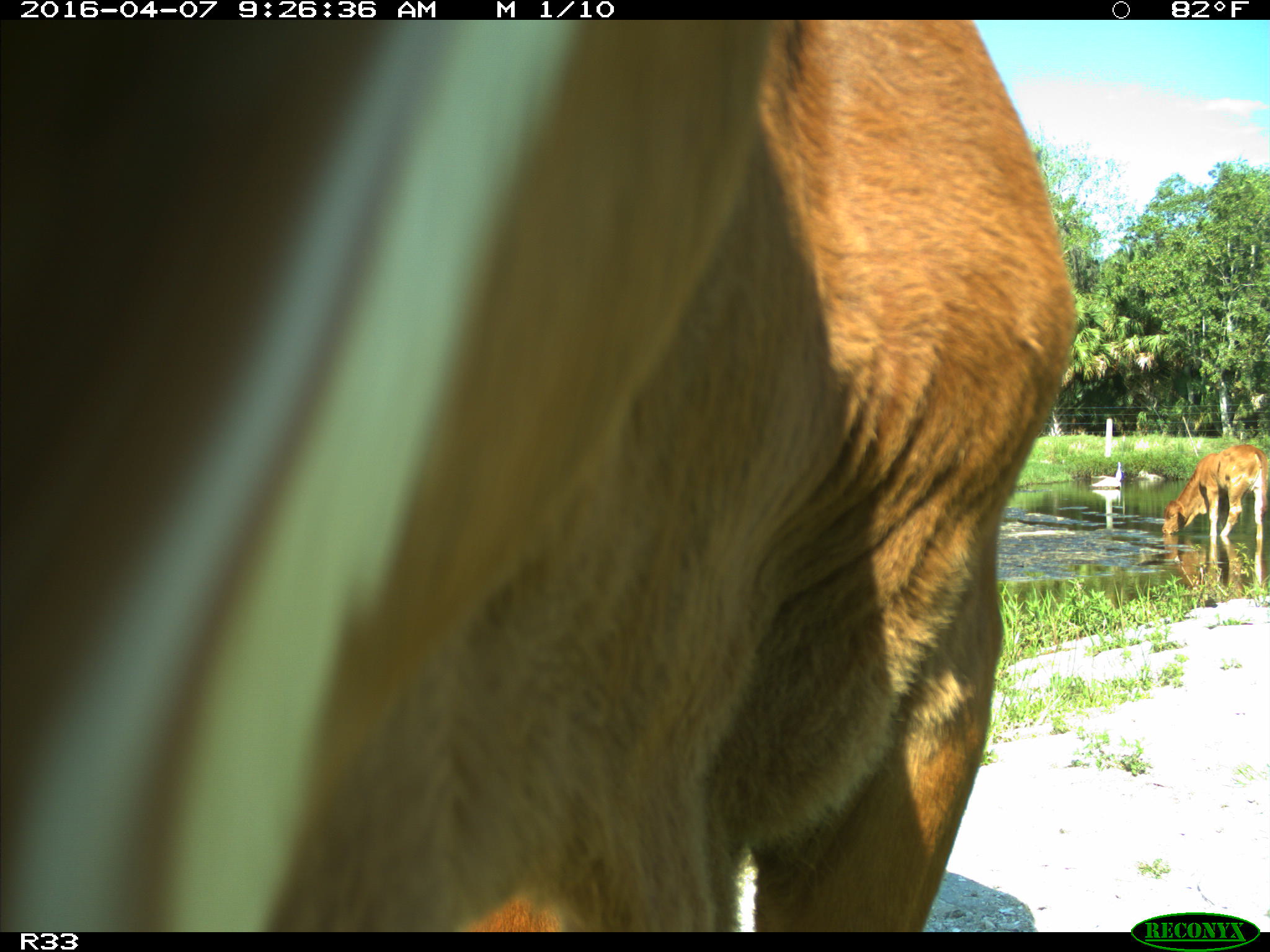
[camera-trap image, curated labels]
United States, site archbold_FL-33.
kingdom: Animalia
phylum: Chordata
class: Mammalia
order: Artiodactyla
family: Bovidae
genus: Bos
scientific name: Bos taurus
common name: domestic cow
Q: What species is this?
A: Bos taurus (domestic cow).